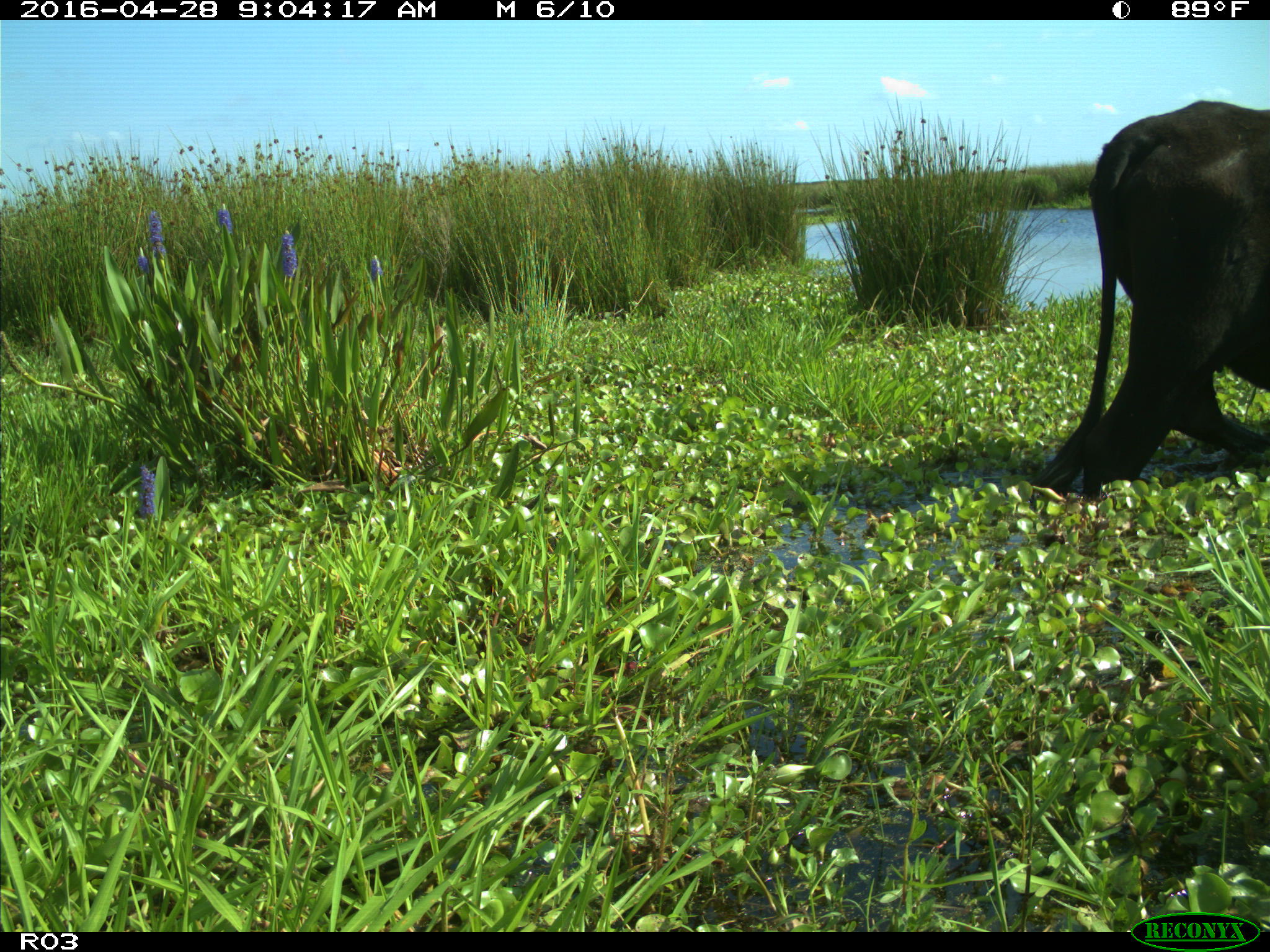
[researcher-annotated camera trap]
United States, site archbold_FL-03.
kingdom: Animalia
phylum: Chordata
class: Mammalia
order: Artiodactyla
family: Bovidae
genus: Bos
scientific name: Bos taurus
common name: domestic cow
Bos taurus (domestic cow).